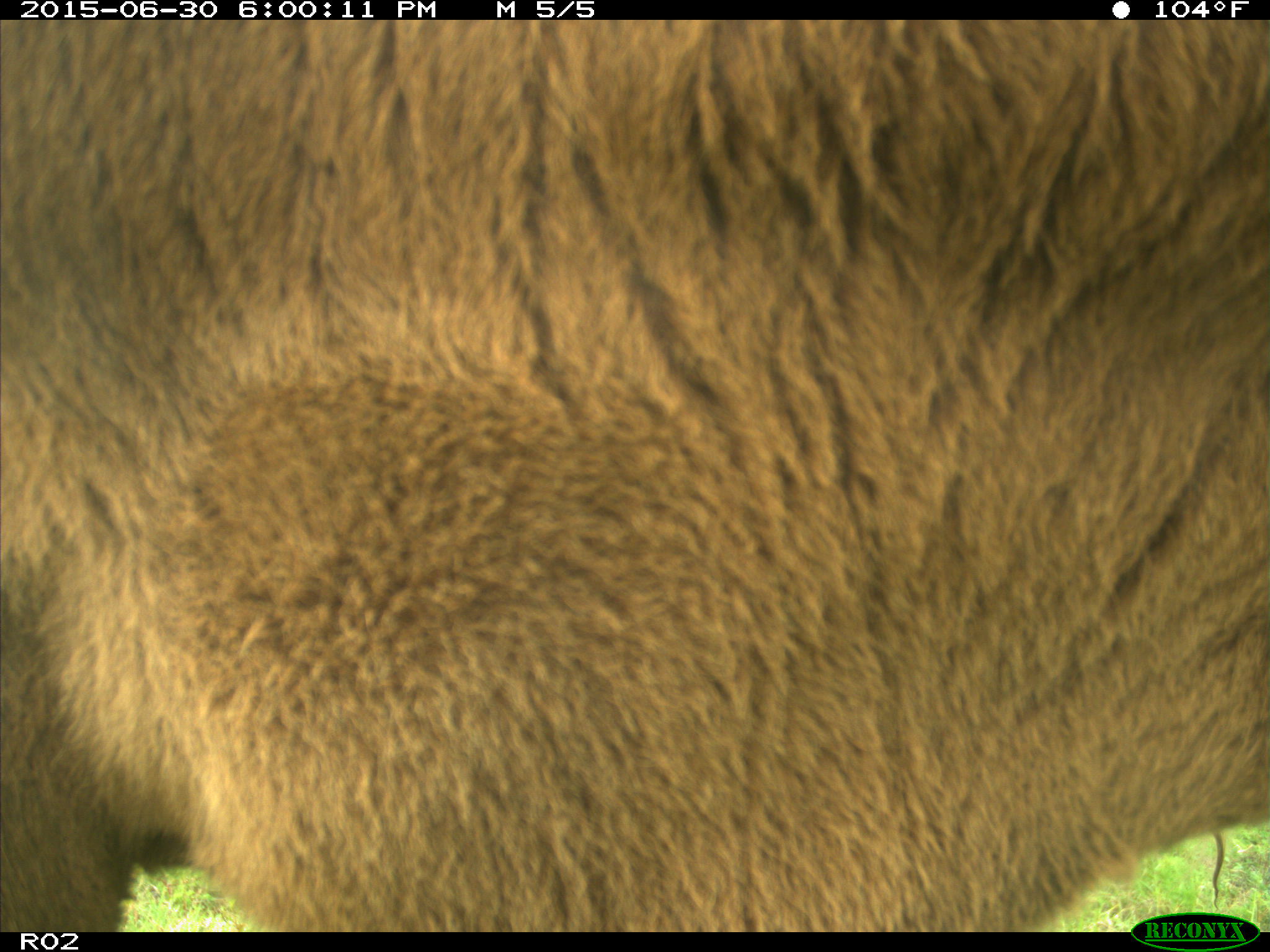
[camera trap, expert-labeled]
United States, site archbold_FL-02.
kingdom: Animalia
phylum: Chordata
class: Mammalia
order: Artiodactyla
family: Bovidae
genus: Bos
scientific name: Bos taurus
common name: domestic cow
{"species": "Bos taurus (domestic cow)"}